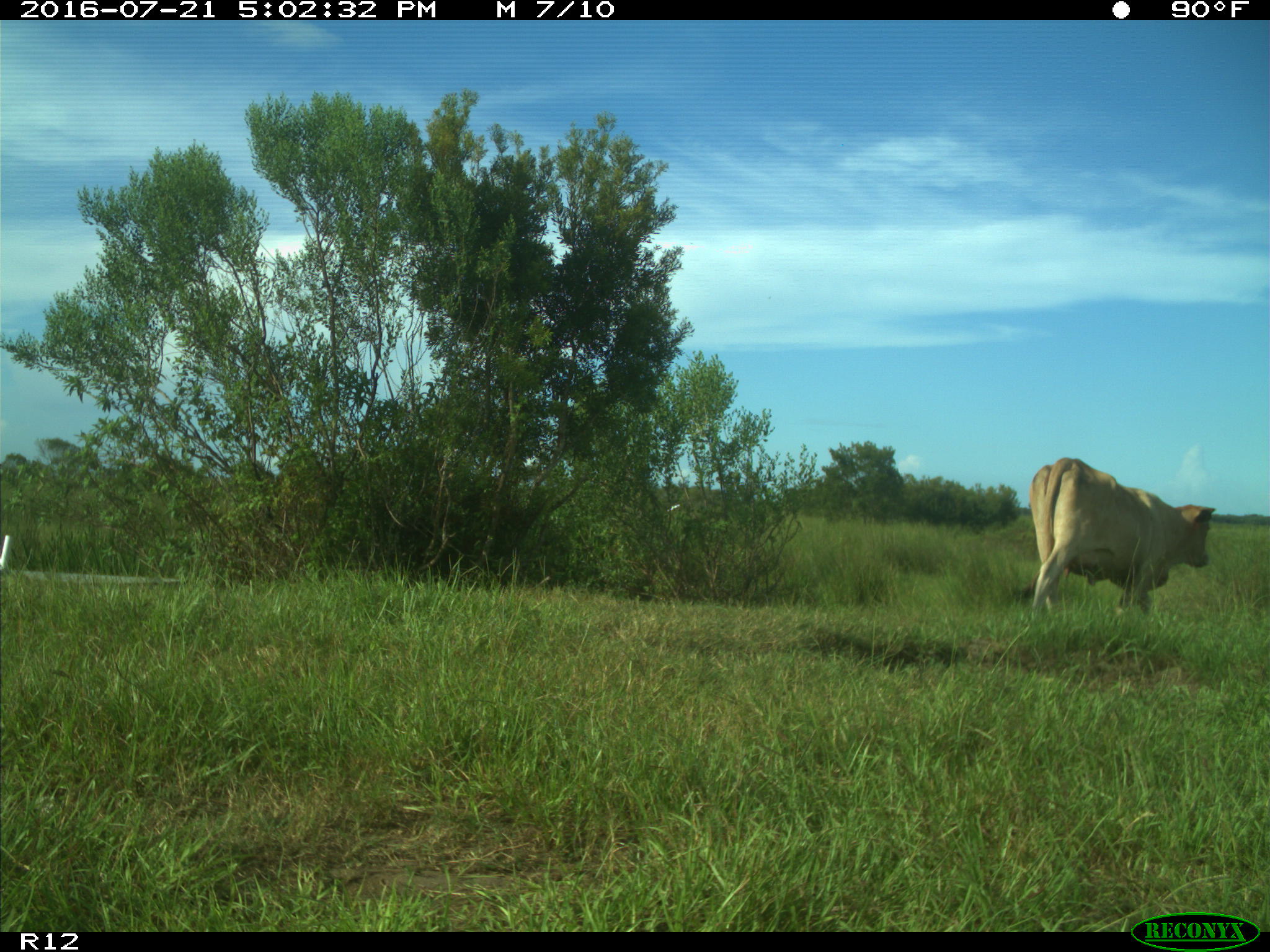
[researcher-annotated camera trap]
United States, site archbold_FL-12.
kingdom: Animalia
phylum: Chordata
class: Mammalia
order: Artiodactyla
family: Bovidae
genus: Bos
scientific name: Bos taurus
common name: domestic cow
Bos taurus (domestic cow).